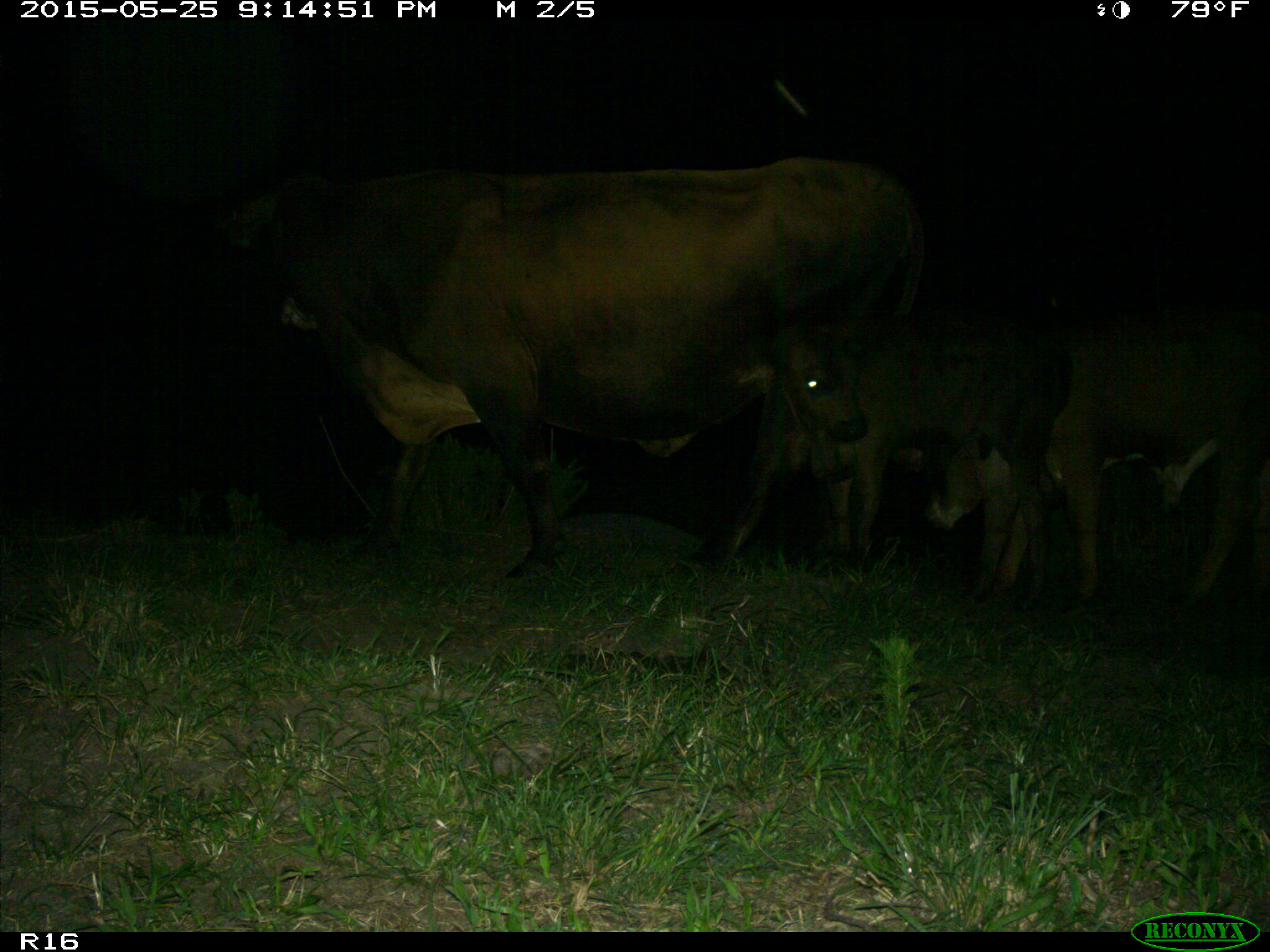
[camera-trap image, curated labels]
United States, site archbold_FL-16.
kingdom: Animalia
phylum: Chordata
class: Mammalia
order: Artiodactyla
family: Bovidae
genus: Bos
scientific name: Bos taurus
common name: domestic cow